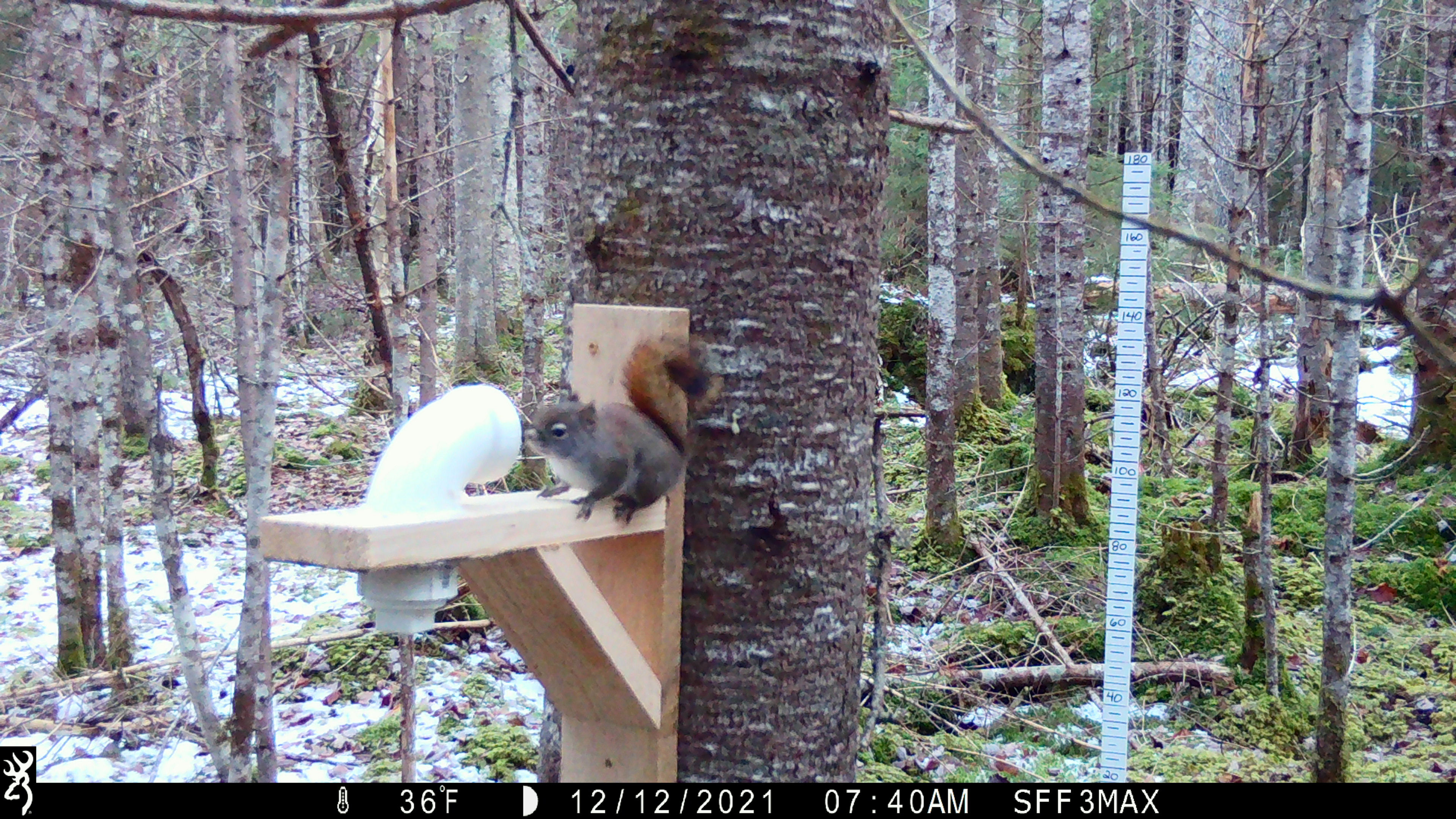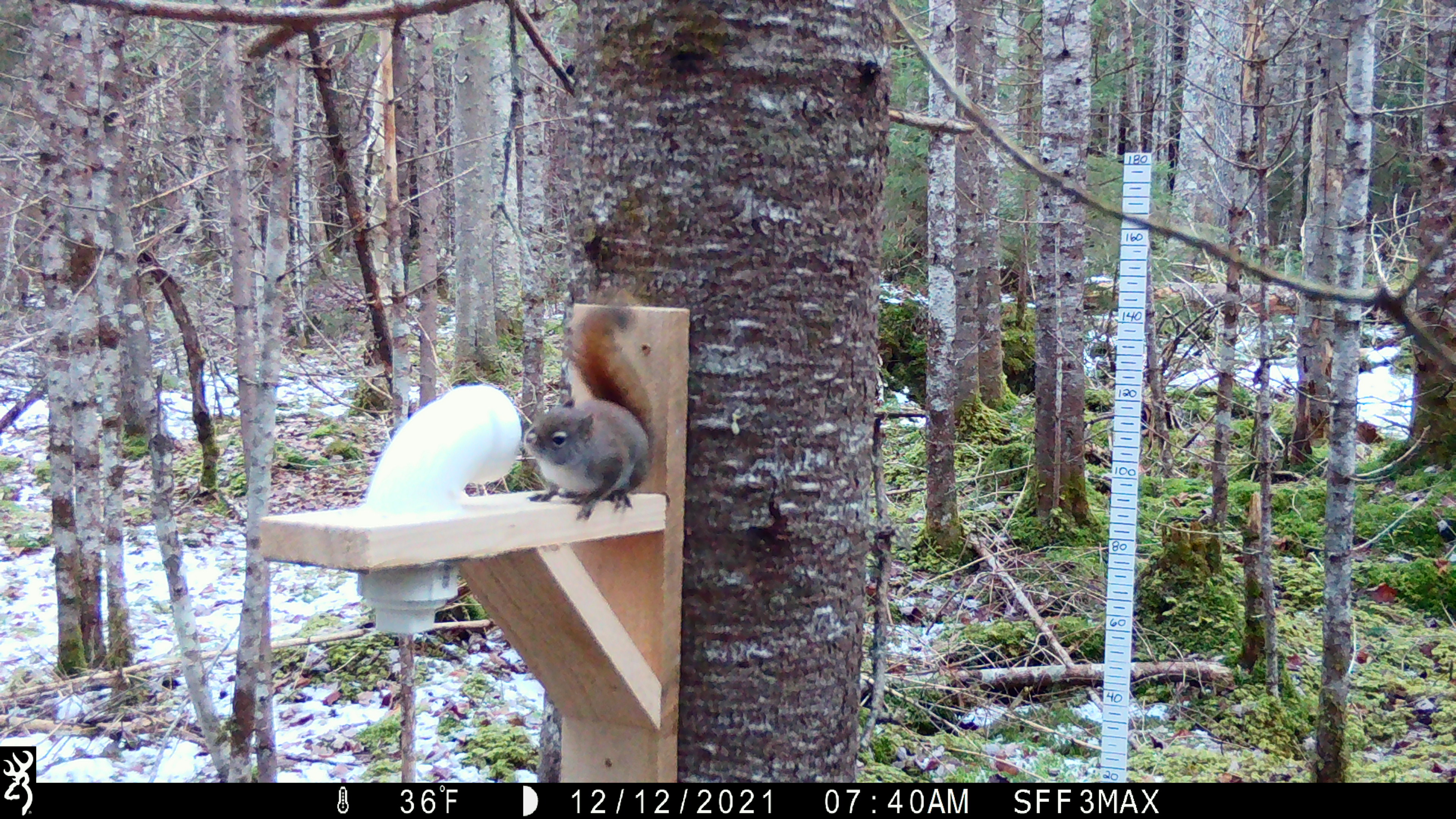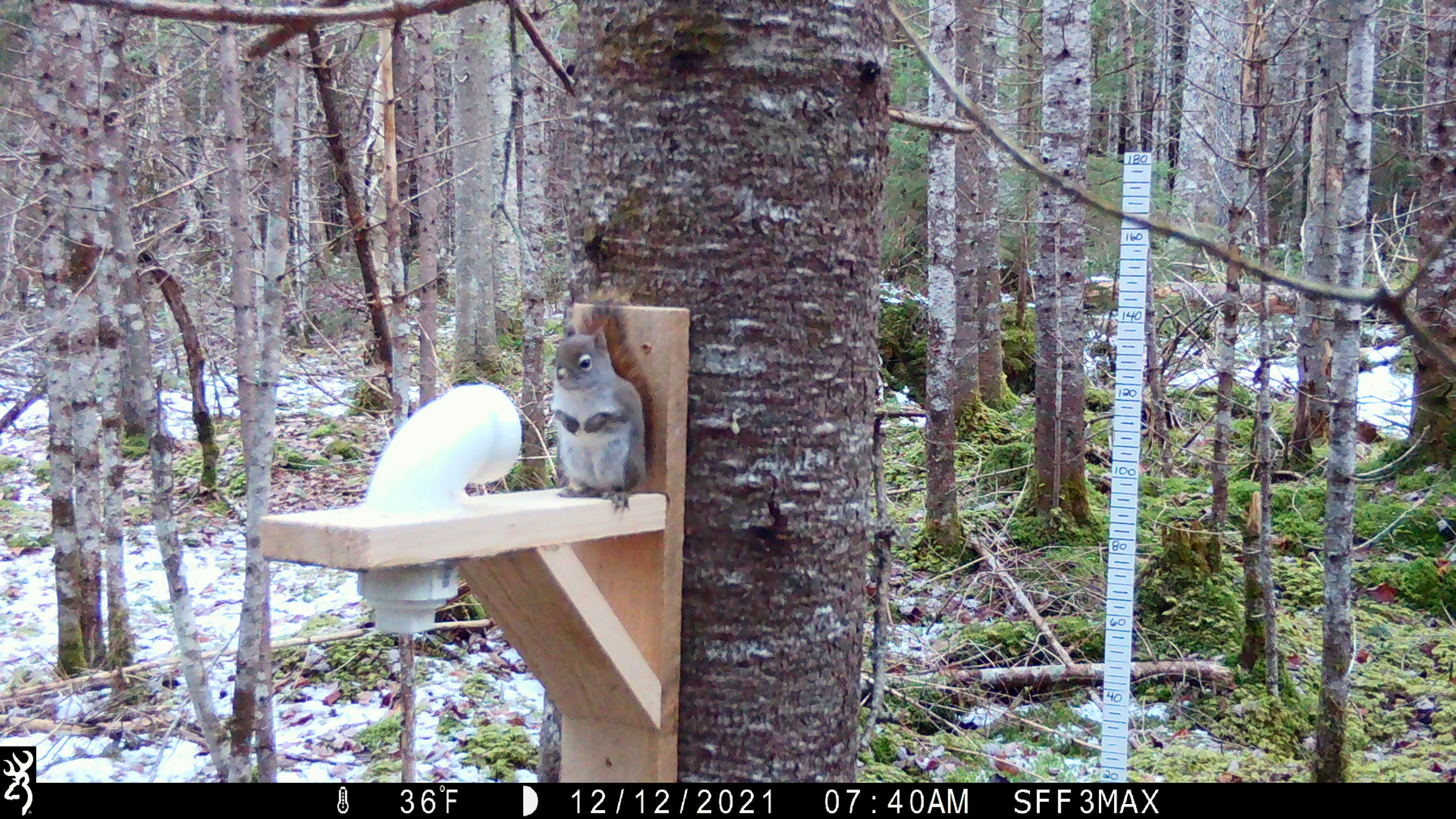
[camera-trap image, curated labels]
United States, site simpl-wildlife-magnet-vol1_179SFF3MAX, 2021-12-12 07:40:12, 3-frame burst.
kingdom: Animalia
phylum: Chordata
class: Mammalia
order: Rodentia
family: Sciuridae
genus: Tamiasciurus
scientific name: Tamiasciurus hudsonicus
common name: red squirrel